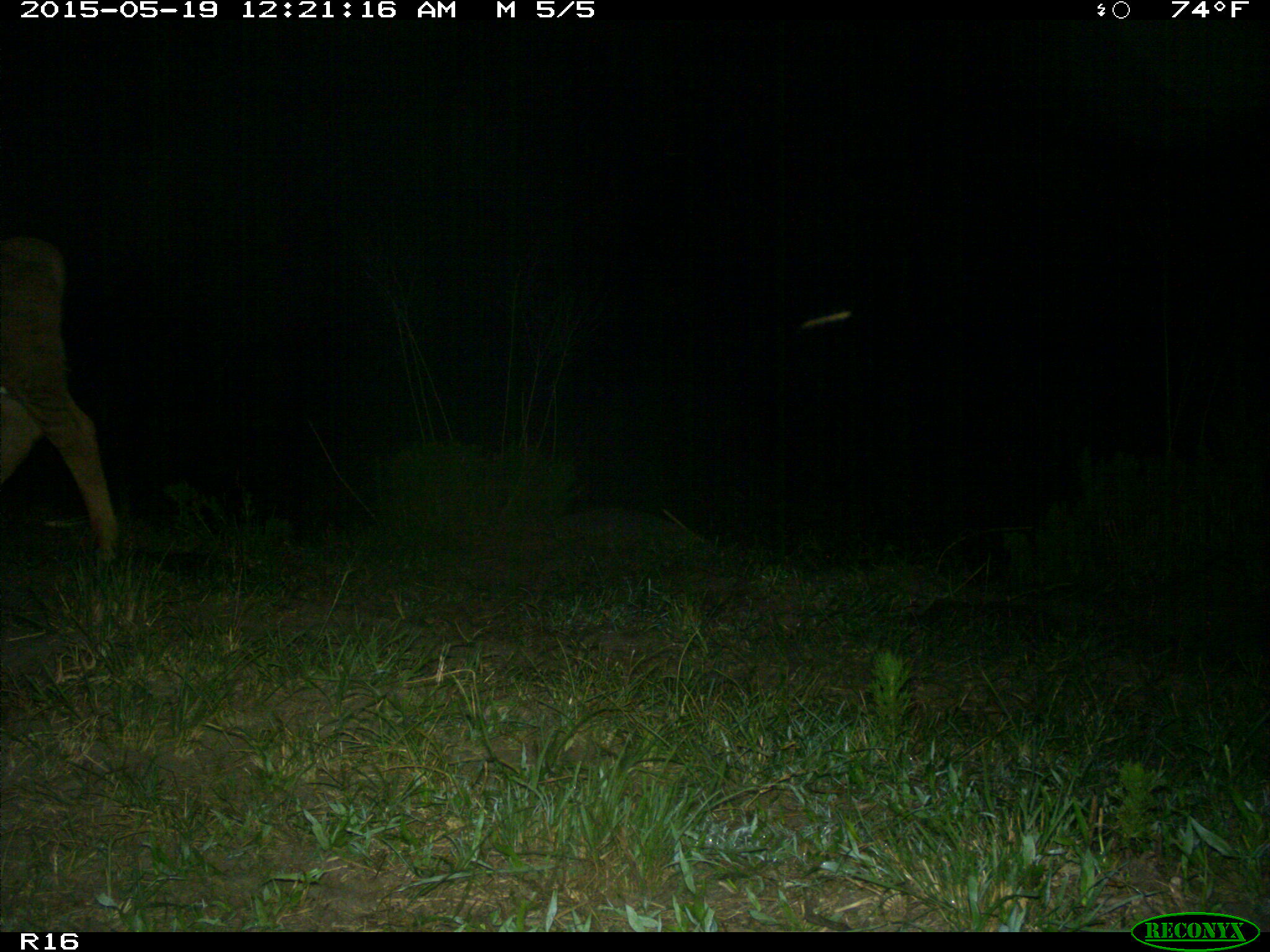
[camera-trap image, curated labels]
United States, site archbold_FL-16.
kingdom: Animalia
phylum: Chordata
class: Mammalia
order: Artiodactyla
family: Bovidae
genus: Bos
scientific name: Bos taurus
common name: domestic cow